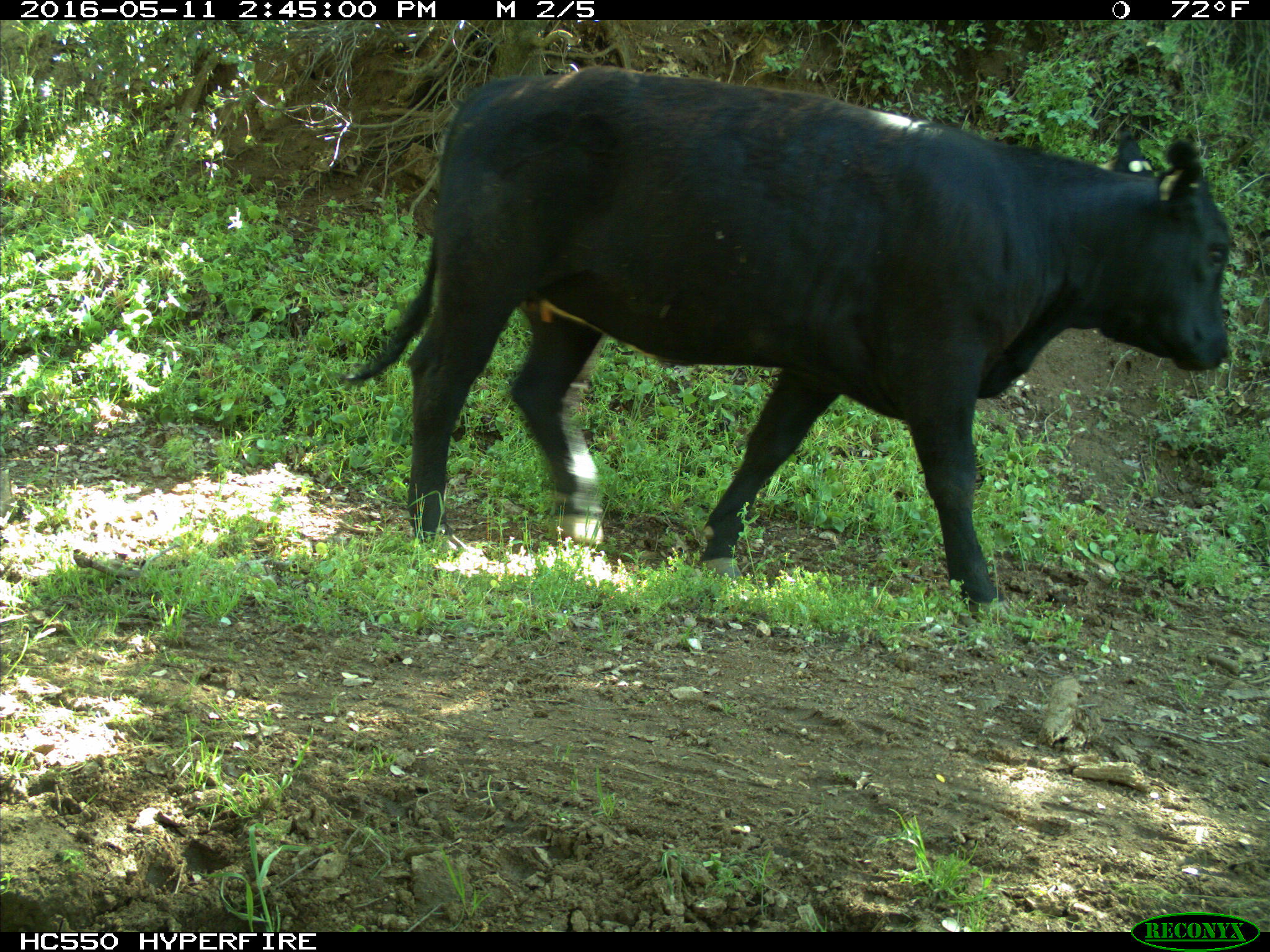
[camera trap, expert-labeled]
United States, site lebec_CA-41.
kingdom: Animalia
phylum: Chordata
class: Mammalia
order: Artiodactyla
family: Bovidae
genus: Bos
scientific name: Bos taurus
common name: domestic cow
Bos taurus (domestic cow).